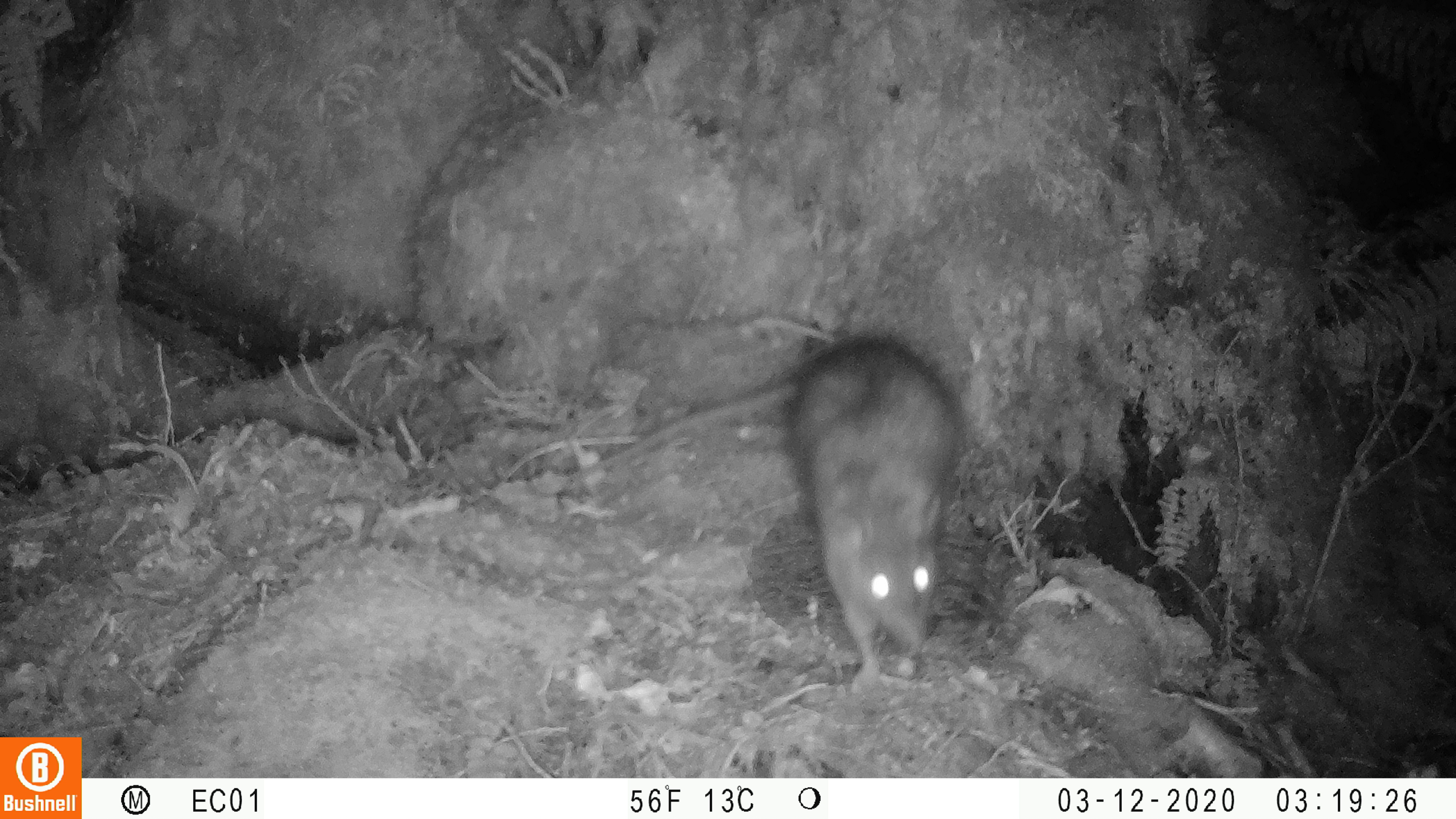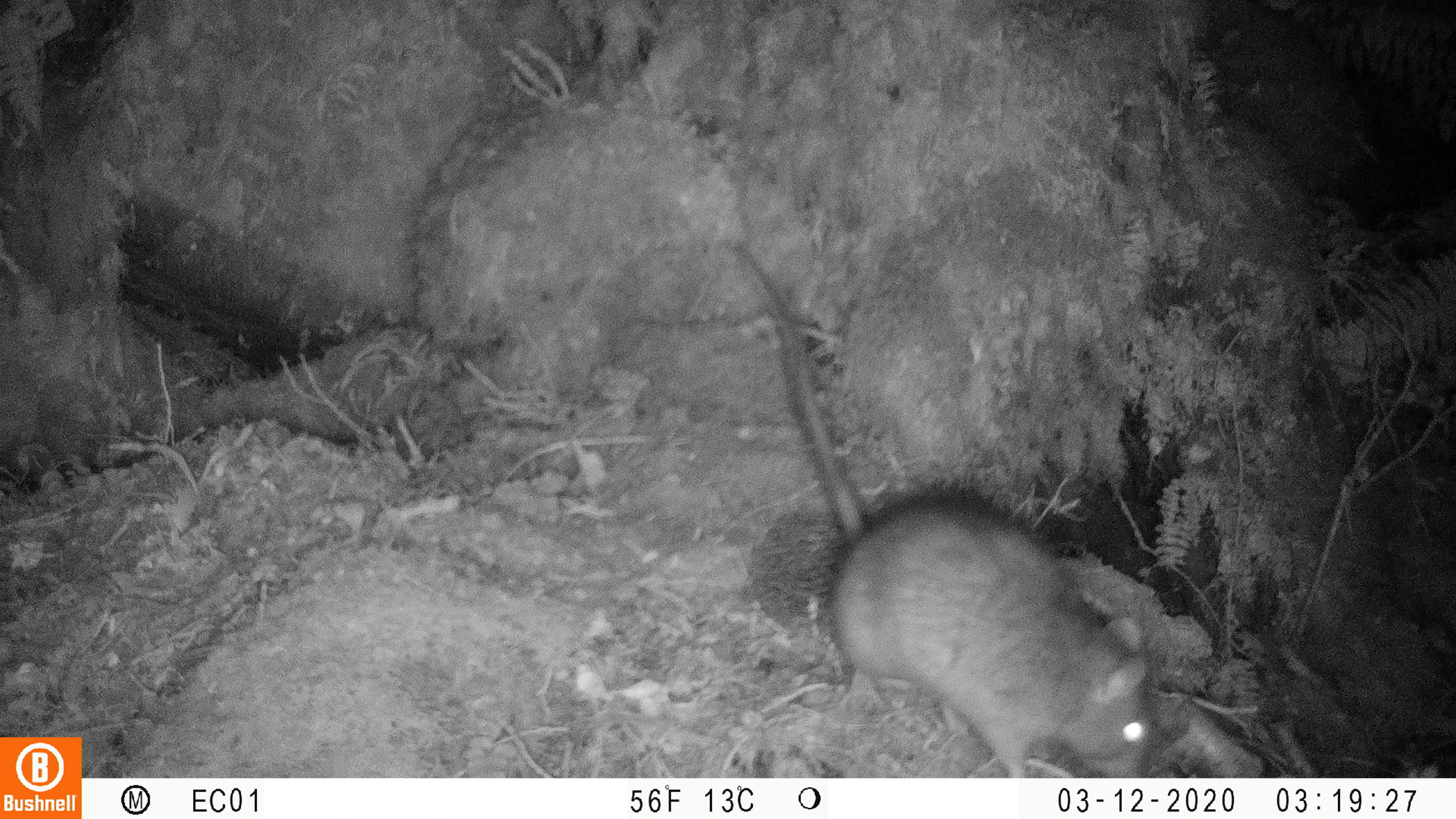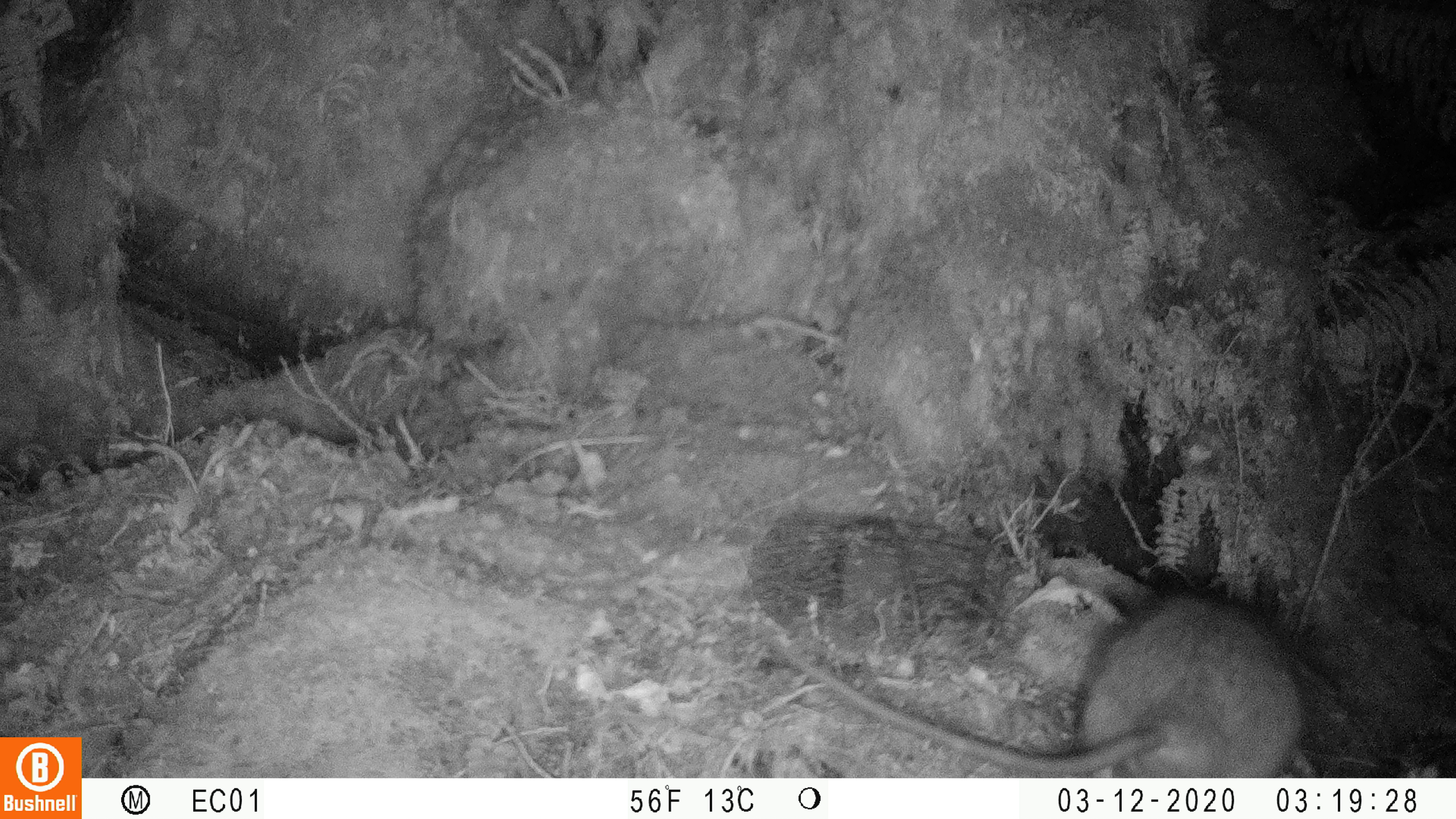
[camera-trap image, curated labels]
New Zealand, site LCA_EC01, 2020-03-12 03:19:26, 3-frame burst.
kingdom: Animalia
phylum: Chordata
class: Mammalia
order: Rodentia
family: Muridae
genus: Rattus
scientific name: Rattus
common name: rat